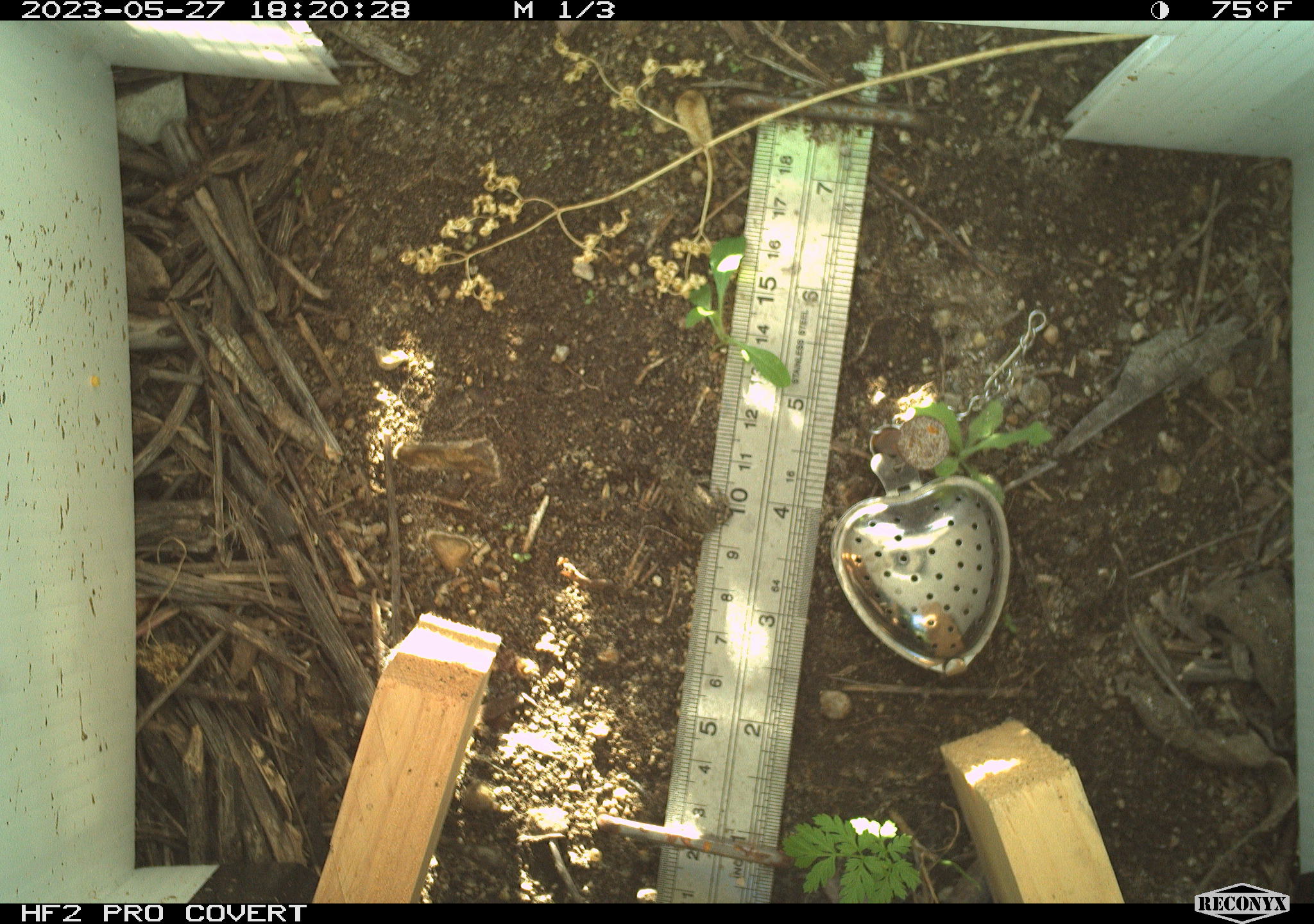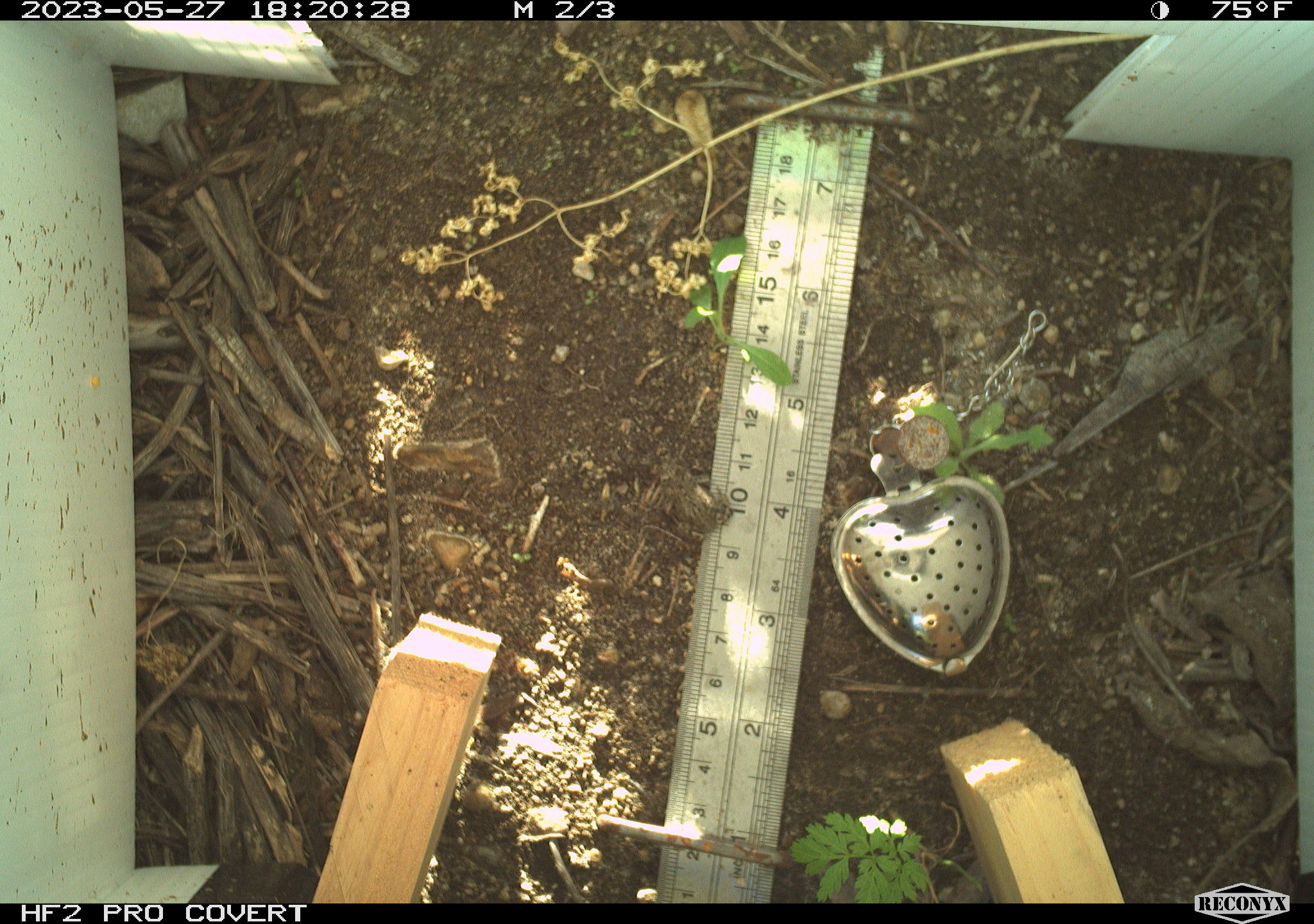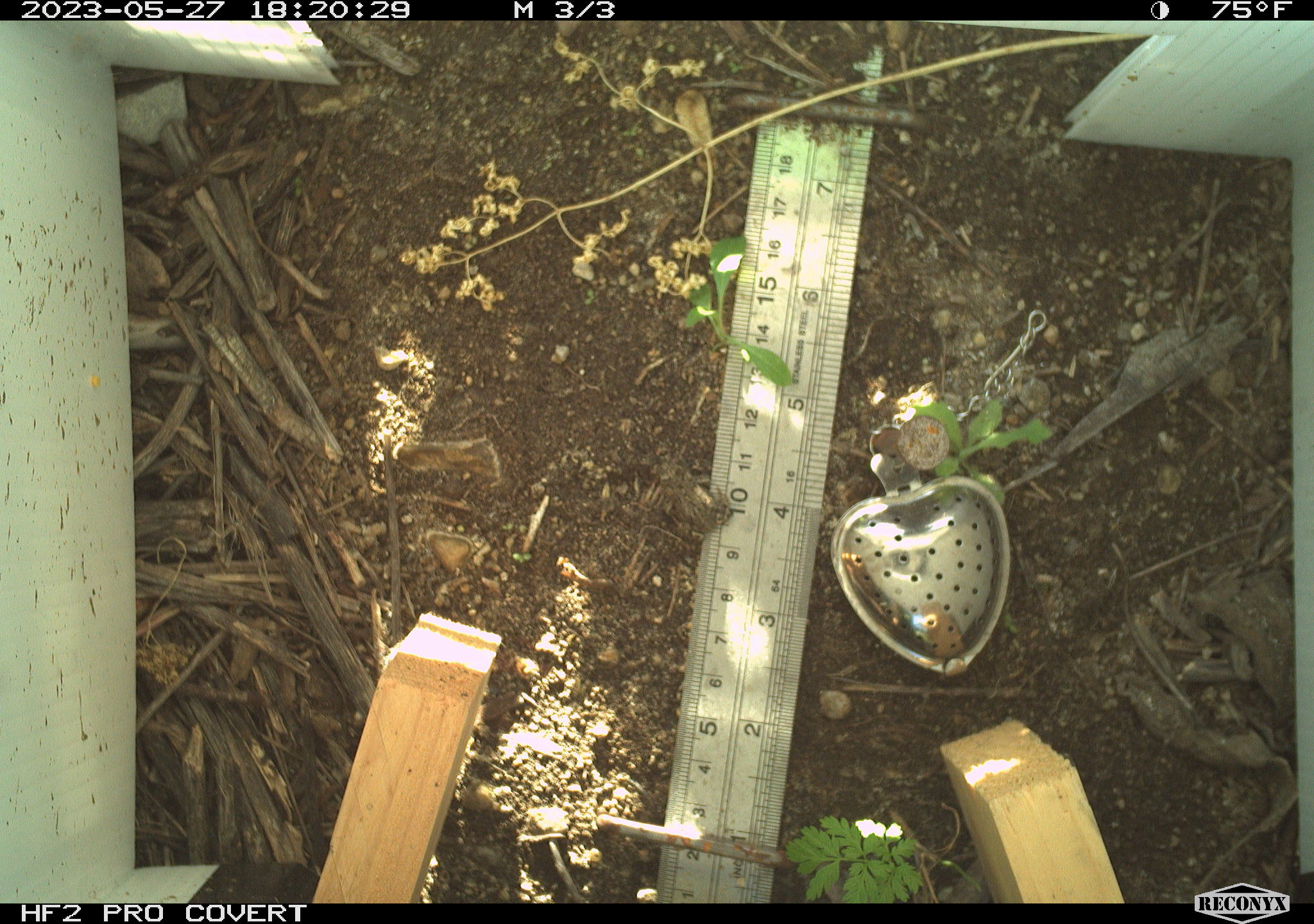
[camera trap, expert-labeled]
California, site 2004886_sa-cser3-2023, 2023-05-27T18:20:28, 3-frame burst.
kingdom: Animalia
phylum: Chordata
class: Amphibia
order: Anura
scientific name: Anura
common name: frogs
Frogs (Anura).